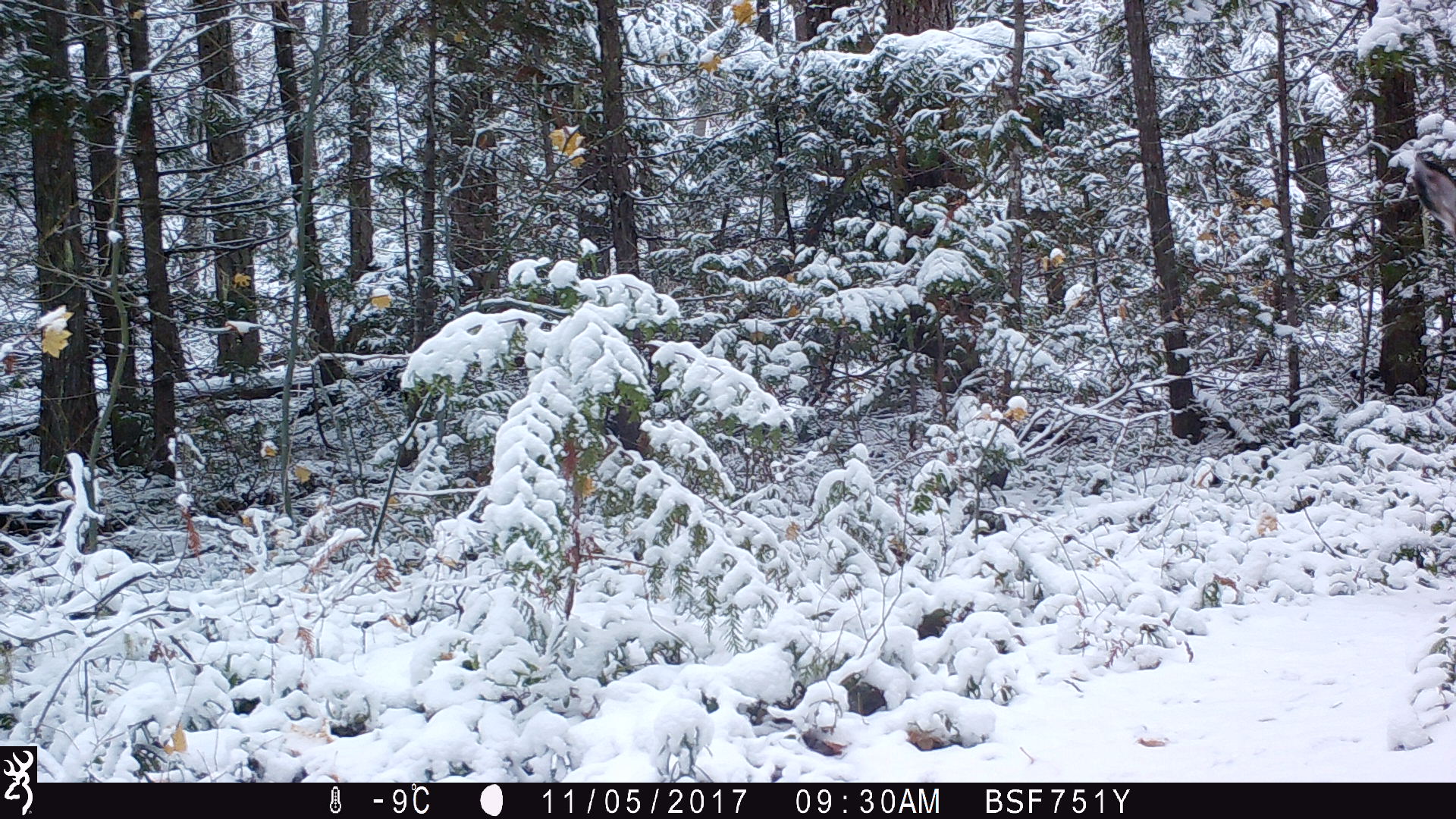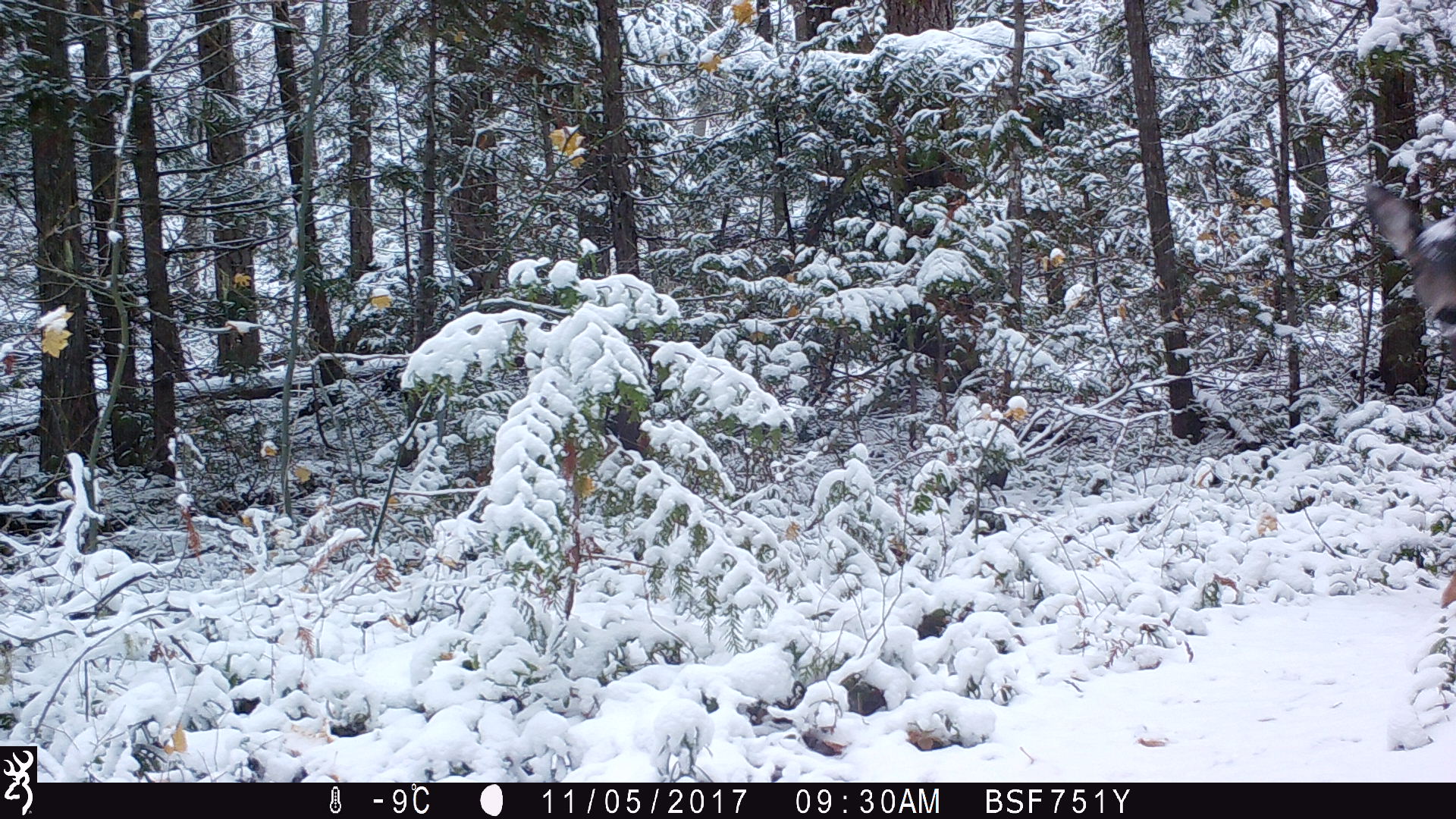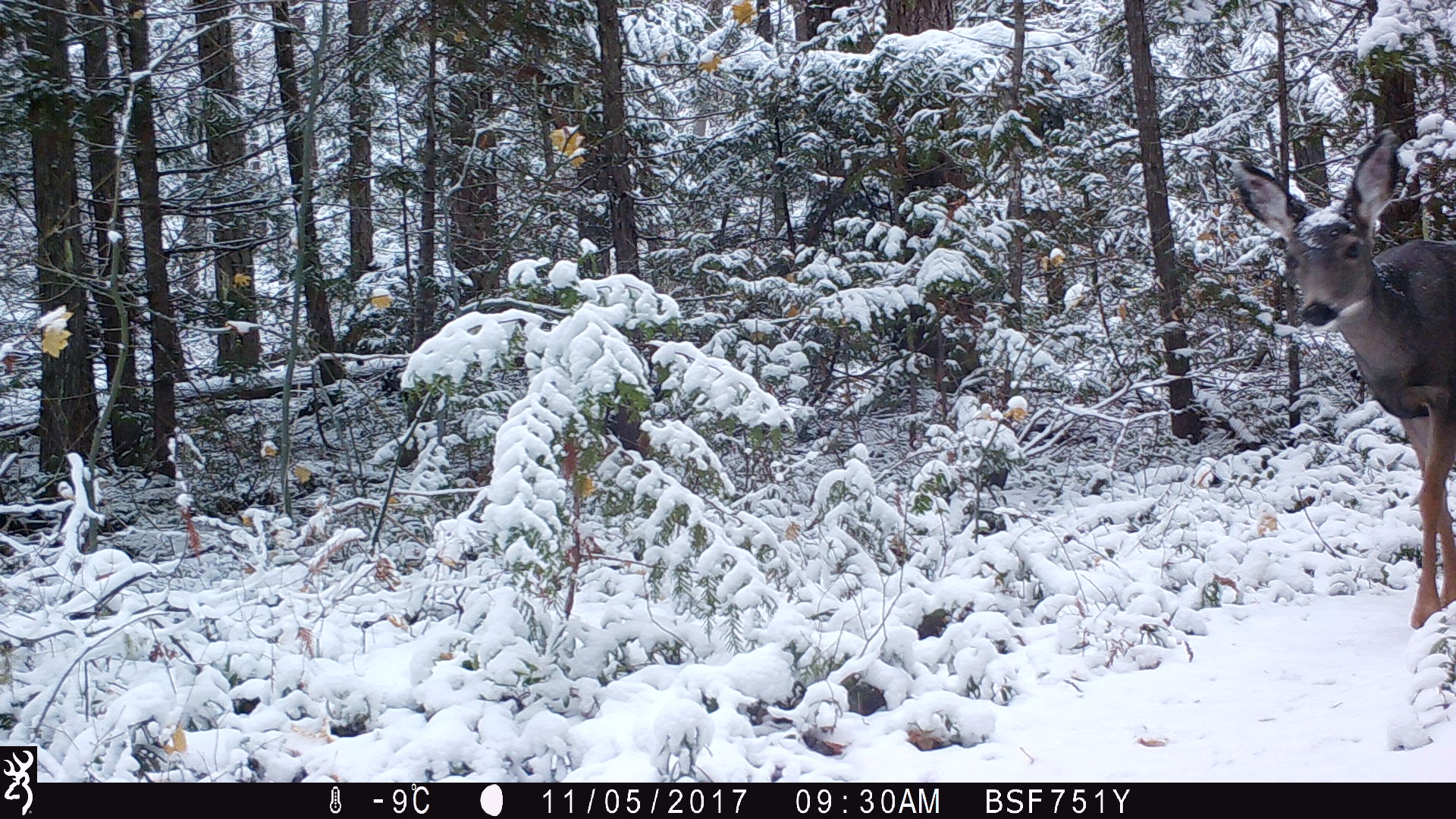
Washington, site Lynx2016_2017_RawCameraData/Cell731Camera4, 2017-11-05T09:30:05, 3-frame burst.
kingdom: Animalia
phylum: Chordata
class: Mammalia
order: Artiodactyla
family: Cervidae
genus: Odocoileus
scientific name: Odocoileus hemionus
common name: mule deer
Odocoileus hemionus (mule deer). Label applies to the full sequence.